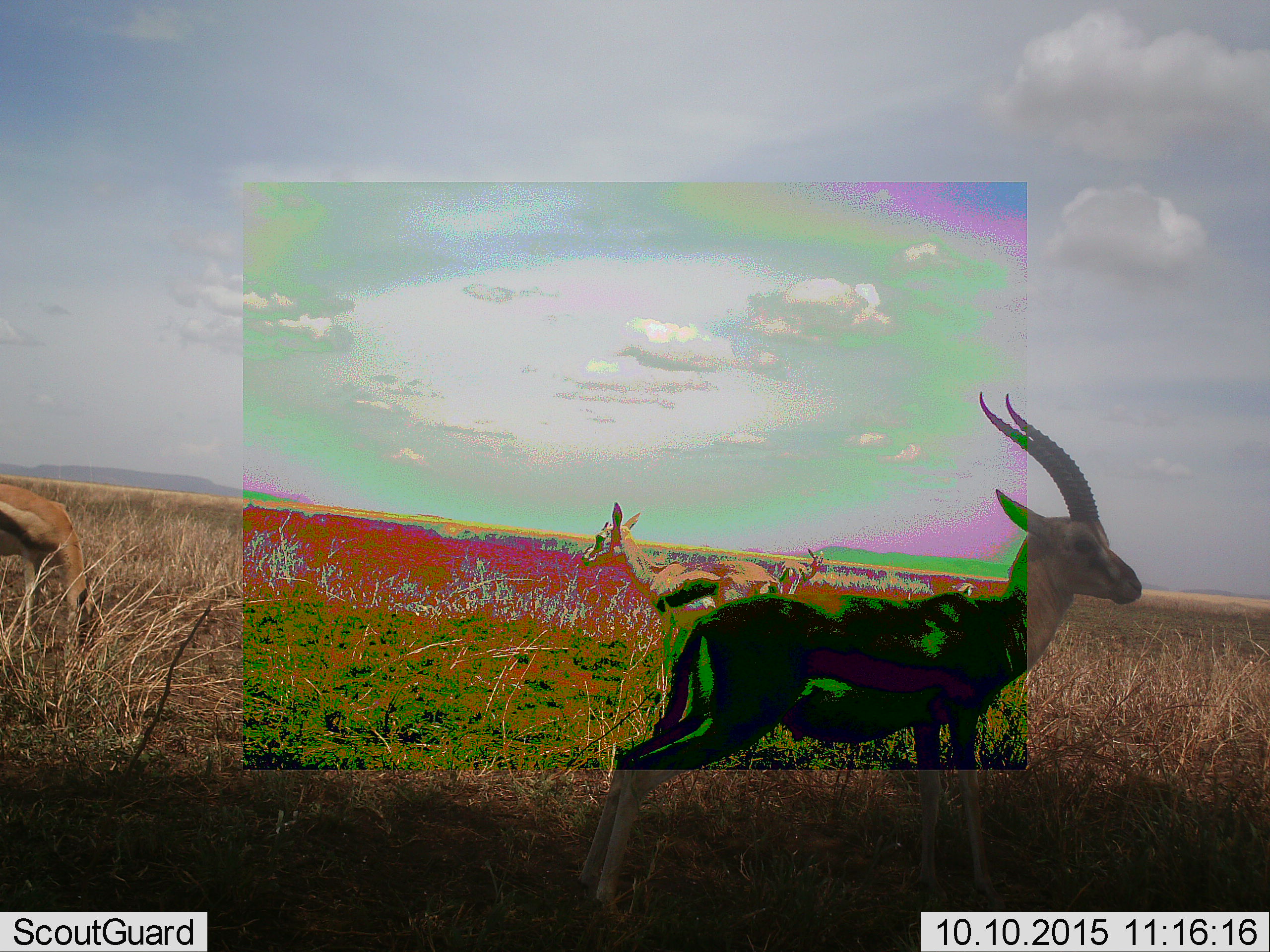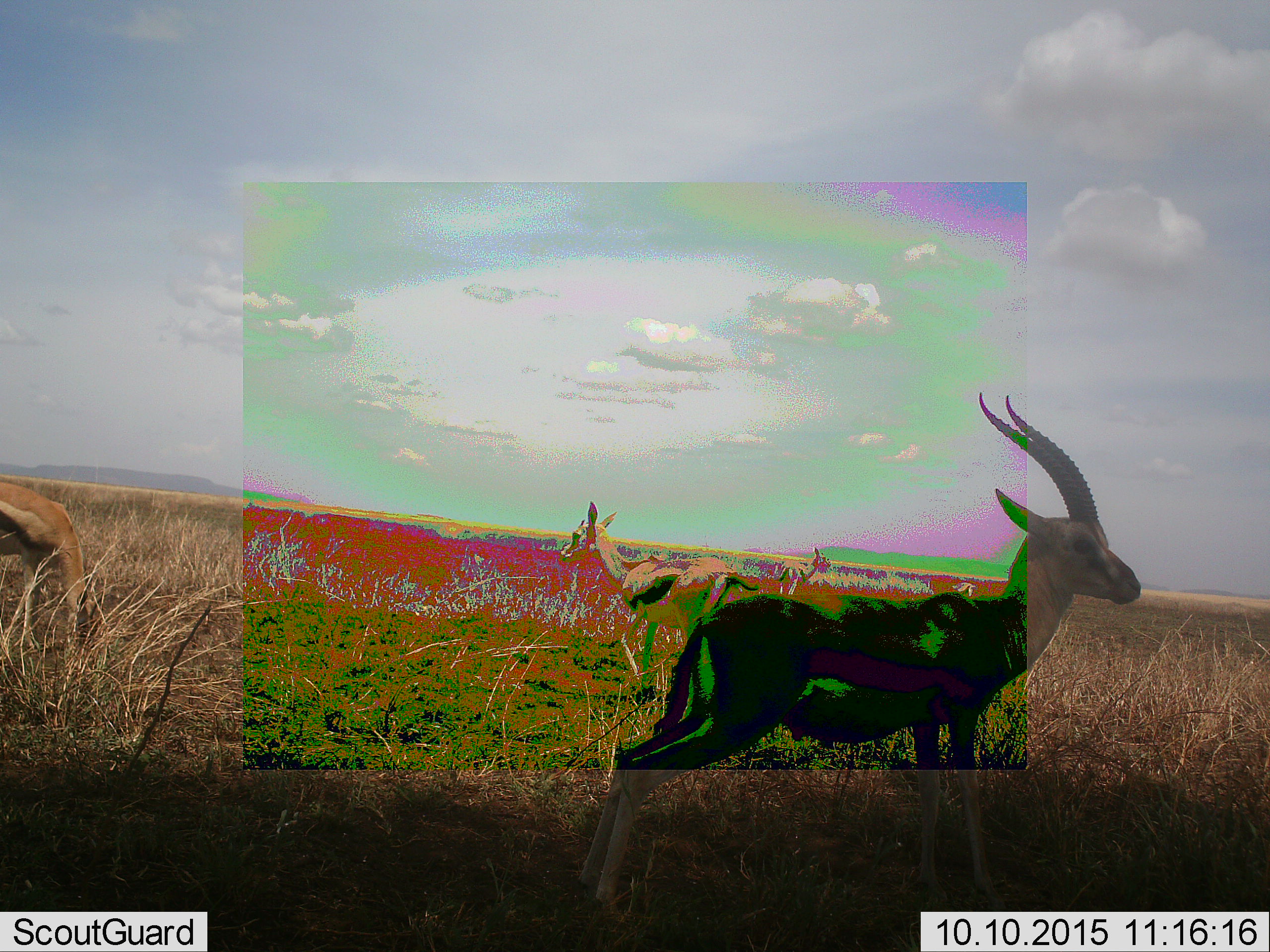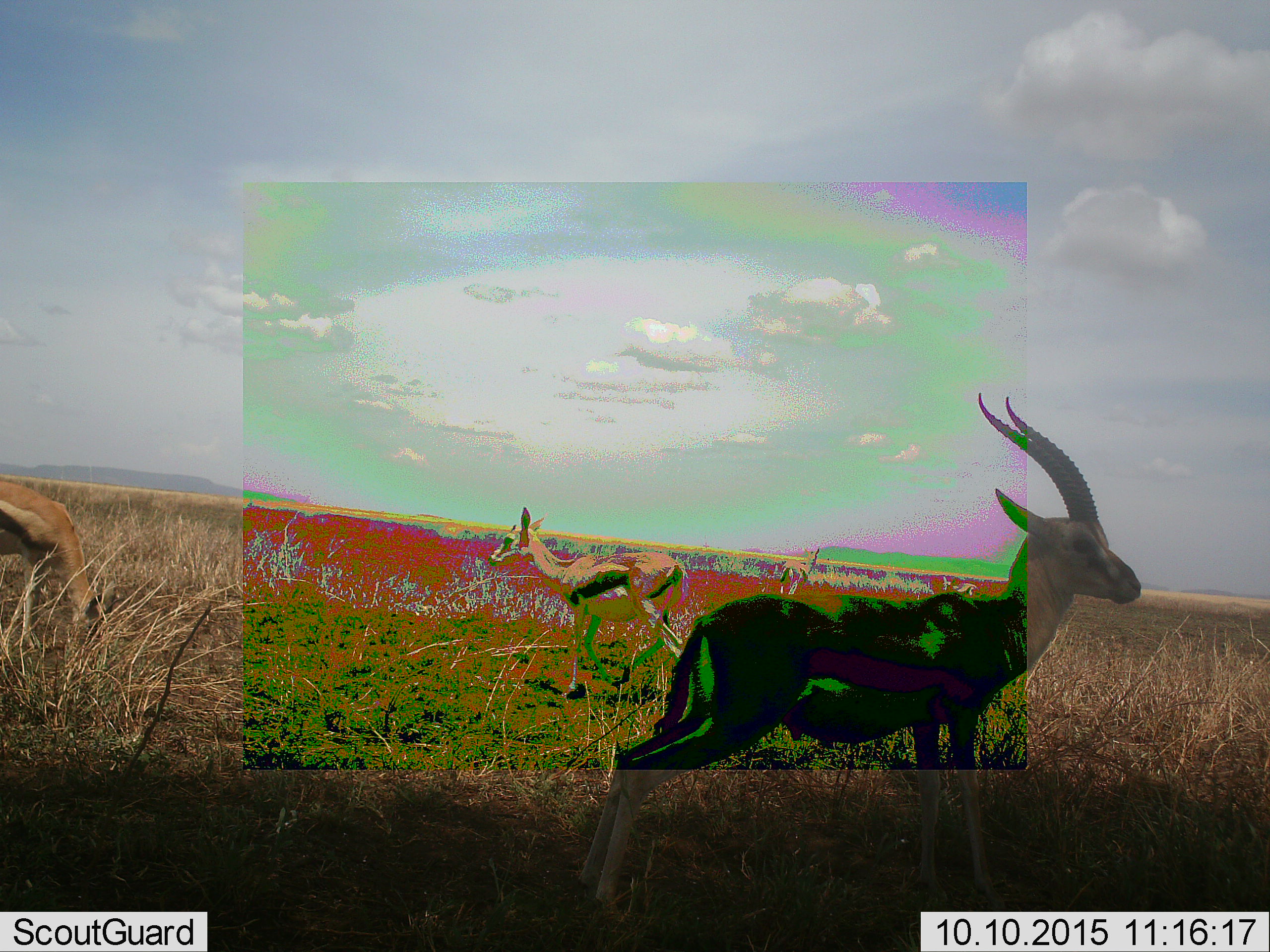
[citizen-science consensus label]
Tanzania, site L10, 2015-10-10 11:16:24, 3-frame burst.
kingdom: Animalia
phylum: Chordata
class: Mammalia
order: Artiodactyla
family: Bovidae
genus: Eudorcas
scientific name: Eudorcas thomsonii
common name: thomson's gazelle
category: gazellethomsons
Gazellethomsons (thomson's gazelle) (Eudorcas thomsonii), count 5. Behavior (volunteer vote fractions): standing 100%, resting 0%, moving 67%, interacting 0%. Young present (vote fraction): 0%. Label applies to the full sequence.